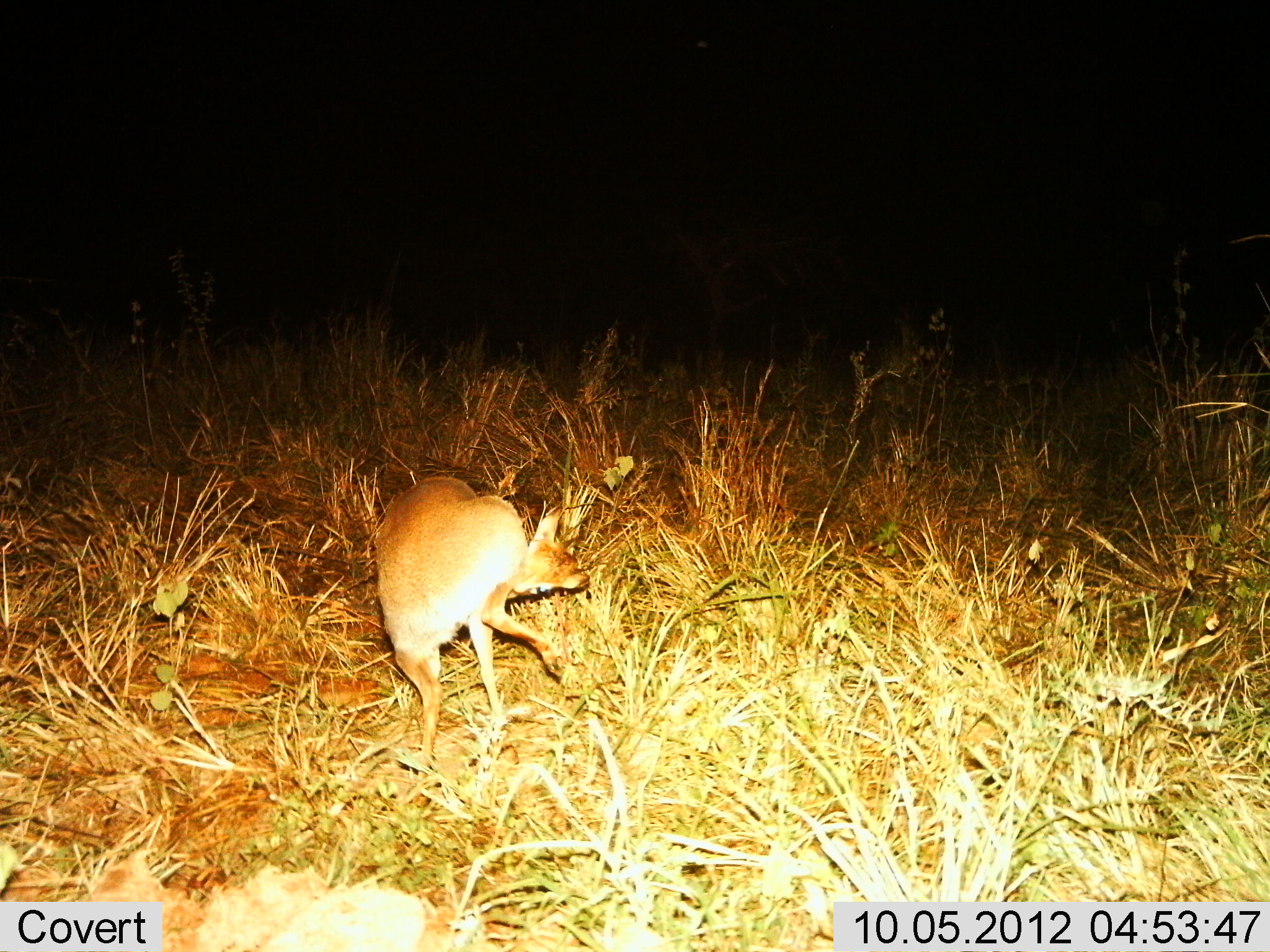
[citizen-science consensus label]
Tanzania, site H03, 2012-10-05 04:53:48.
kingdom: Animalia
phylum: Chordata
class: Mammalia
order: Artiodactyla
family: Bovidae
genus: Madoqua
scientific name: Madoqua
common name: dikdik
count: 1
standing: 40%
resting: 0%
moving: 50%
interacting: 10%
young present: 0%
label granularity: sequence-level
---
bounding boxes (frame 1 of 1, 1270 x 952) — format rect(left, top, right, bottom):
animal: rect(373, 476, 590, 759)